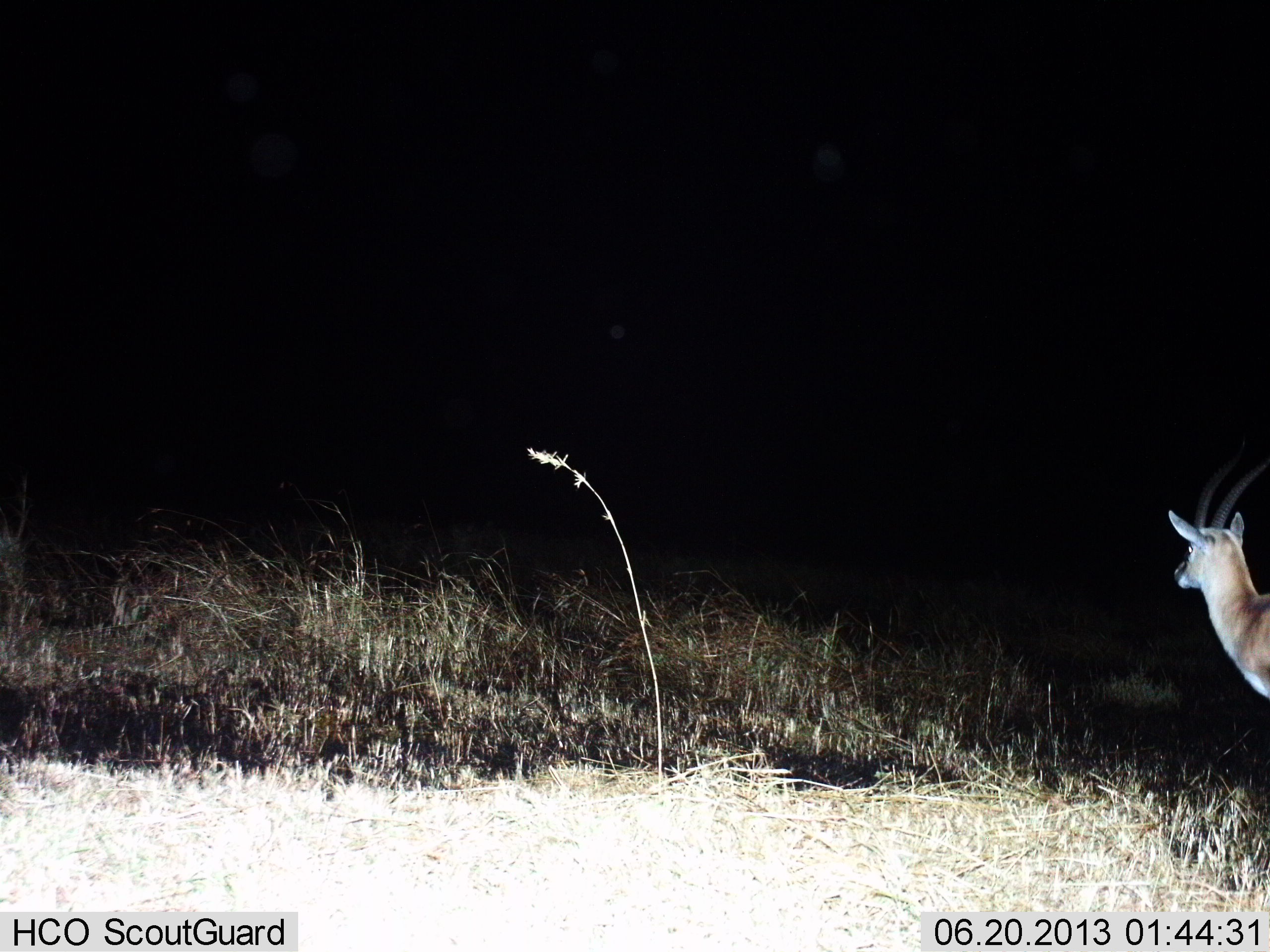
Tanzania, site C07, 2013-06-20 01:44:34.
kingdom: Animalia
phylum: Chordata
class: Mammalia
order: Artiodactyla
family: Bovidae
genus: Eudorcas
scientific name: Eudorcas thomsonii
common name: thomson's gazelle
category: gazellethomsons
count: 1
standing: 94%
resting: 0%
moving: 6%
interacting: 0%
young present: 0%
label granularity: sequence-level